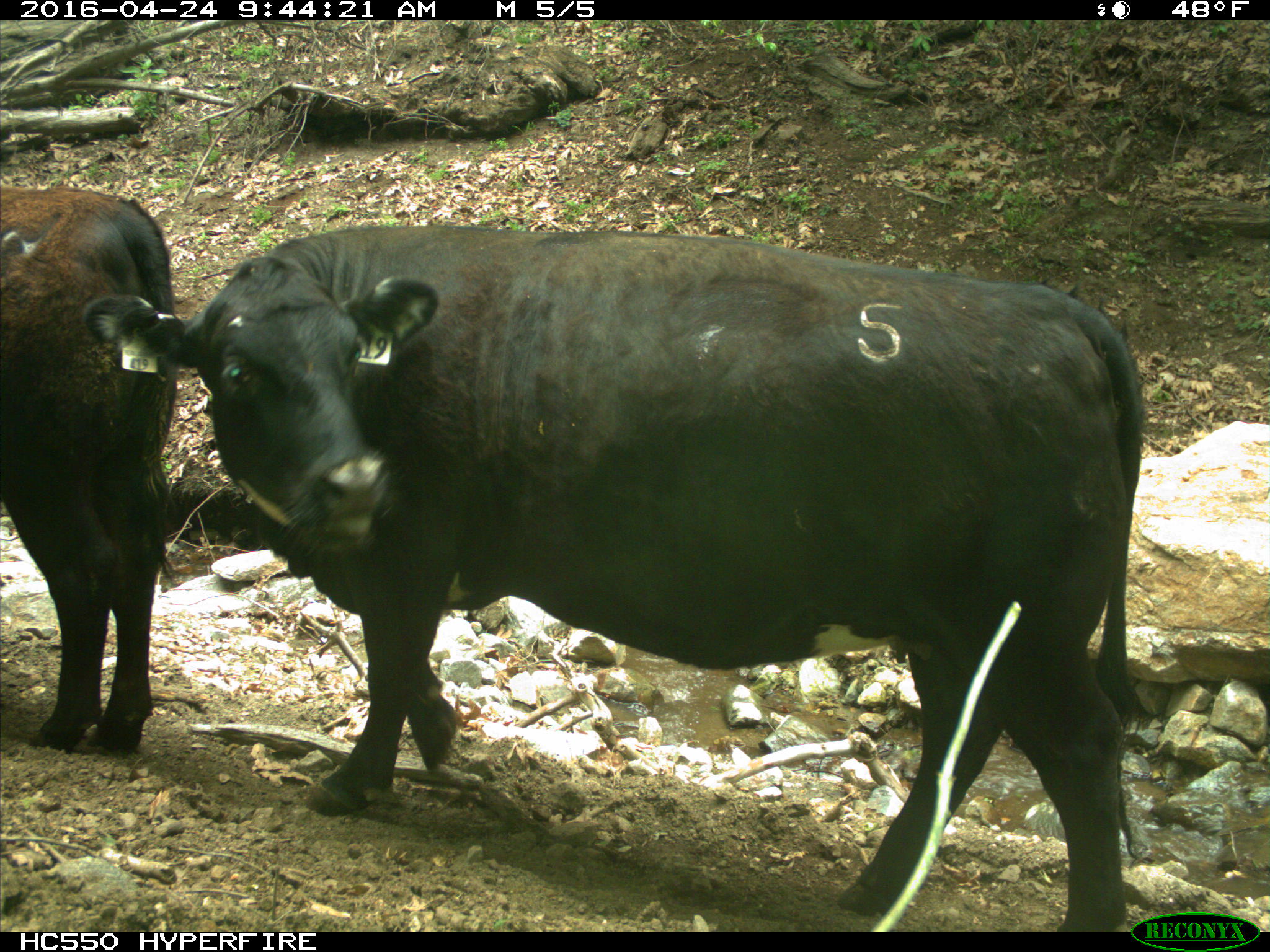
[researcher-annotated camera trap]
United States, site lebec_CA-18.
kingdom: Animalia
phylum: Chordata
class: Mammalia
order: Artiodactyla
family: Bovidae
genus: Bos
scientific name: Bos taurus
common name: domestic cow